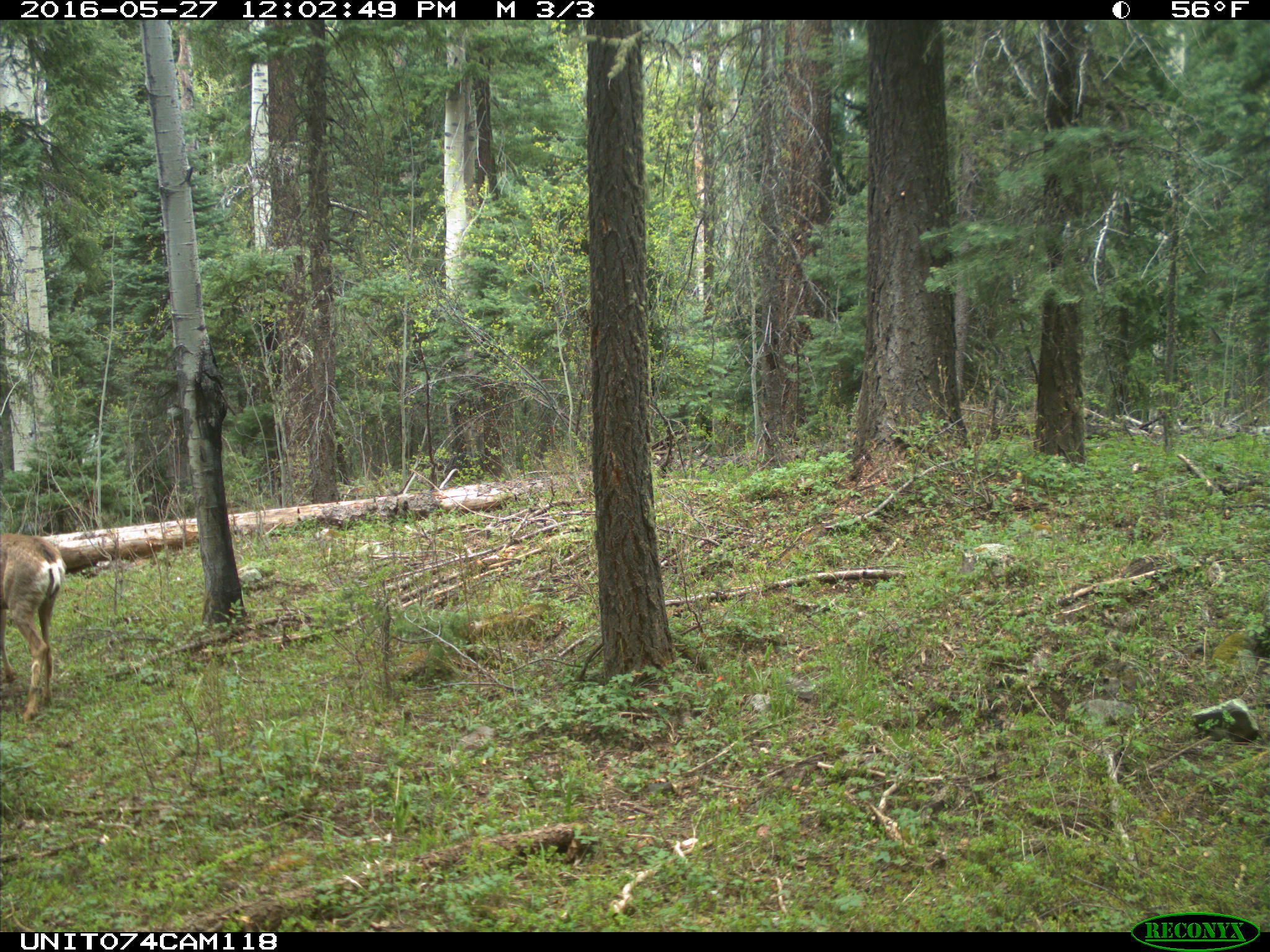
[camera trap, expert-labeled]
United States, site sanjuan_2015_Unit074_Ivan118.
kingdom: Animalia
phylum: Chordata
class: Mammalia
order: Artiodactyla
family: Cervidae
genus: Odocoileus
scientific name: Odocoileus hemionus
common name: mule deer